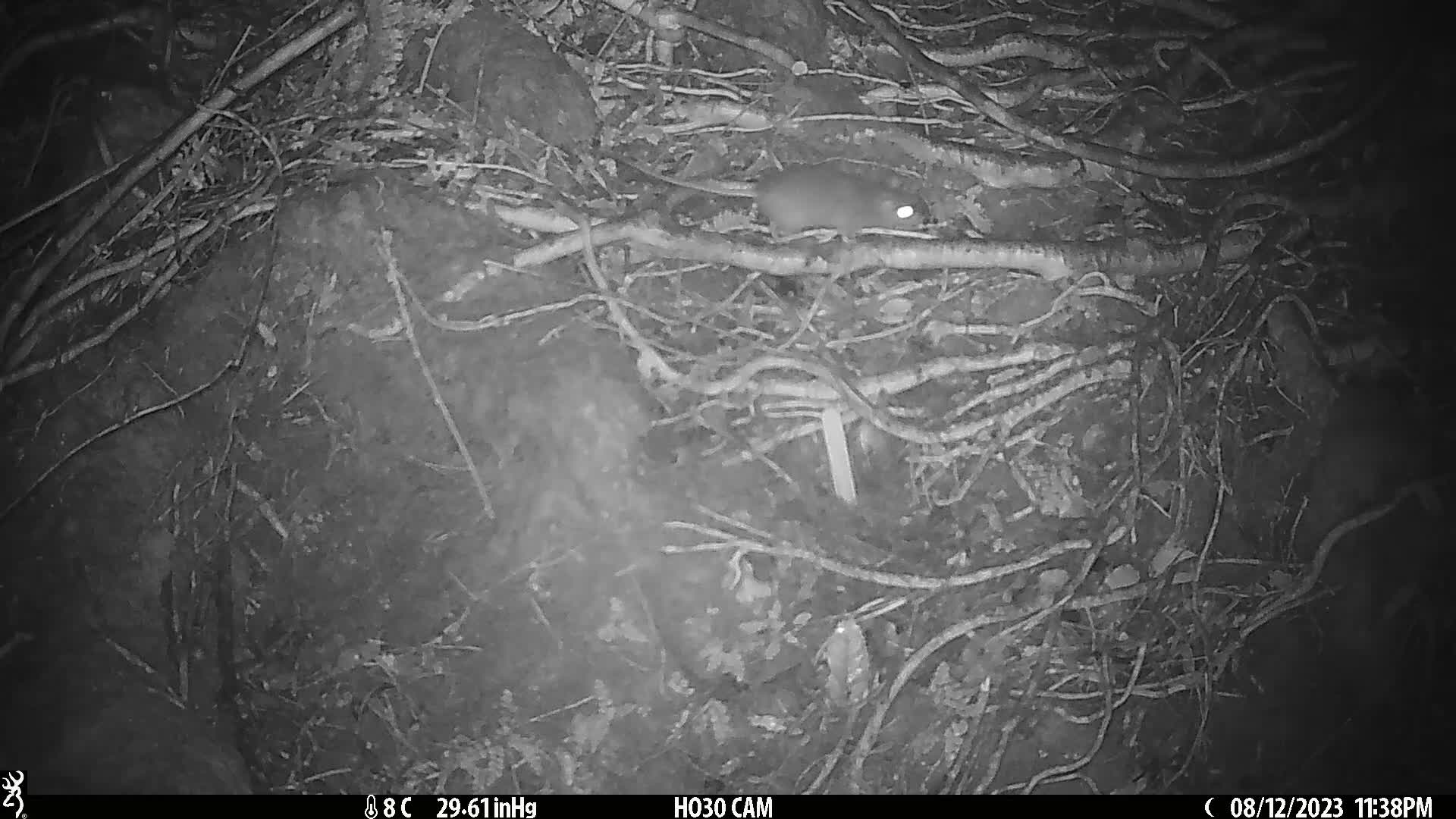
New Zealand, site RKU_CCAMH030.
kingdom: Animalia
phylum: Chordata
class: Mammalia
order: Rodentia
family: Muridae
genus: Rattus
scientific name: Rattus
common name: rat